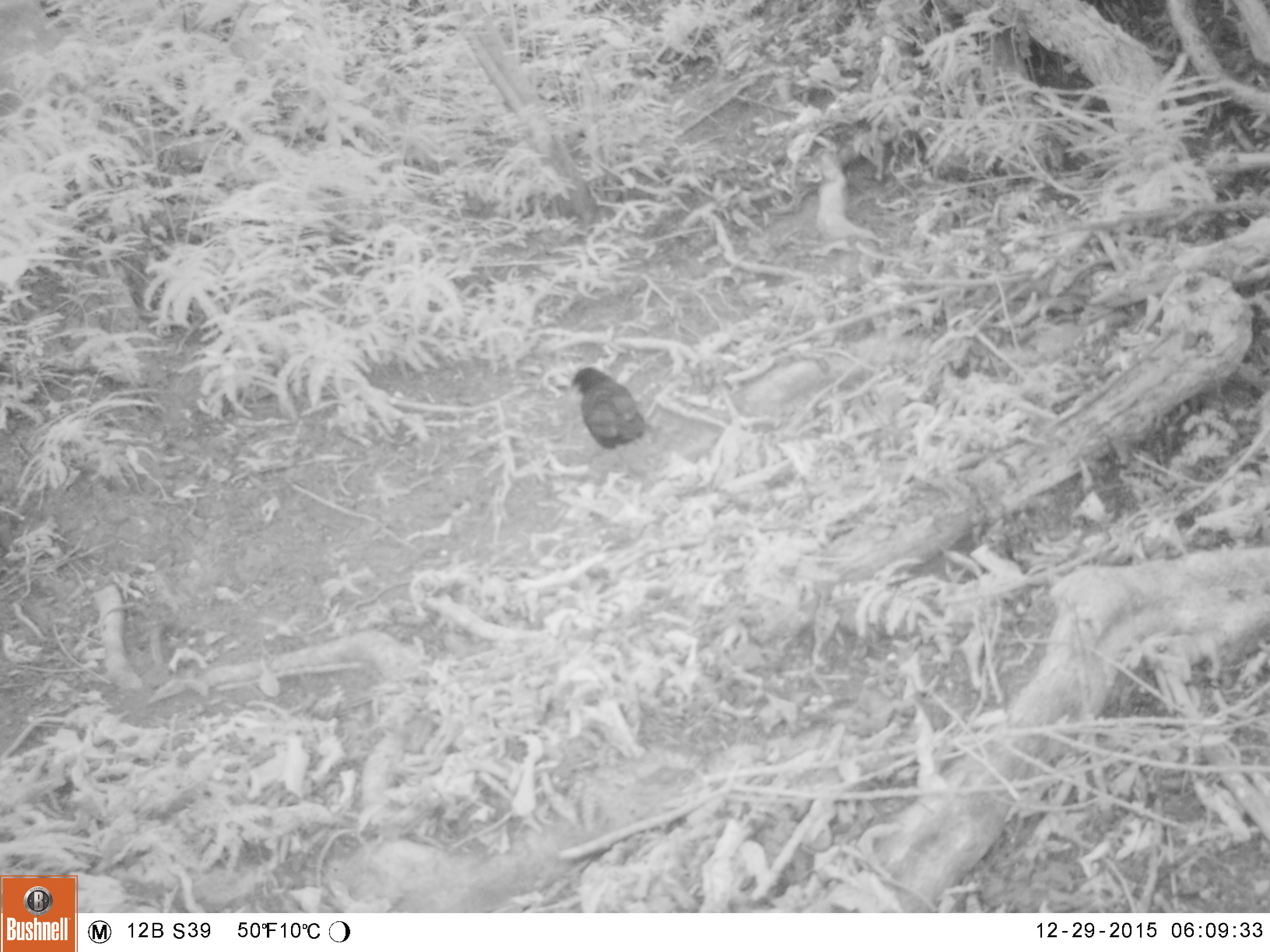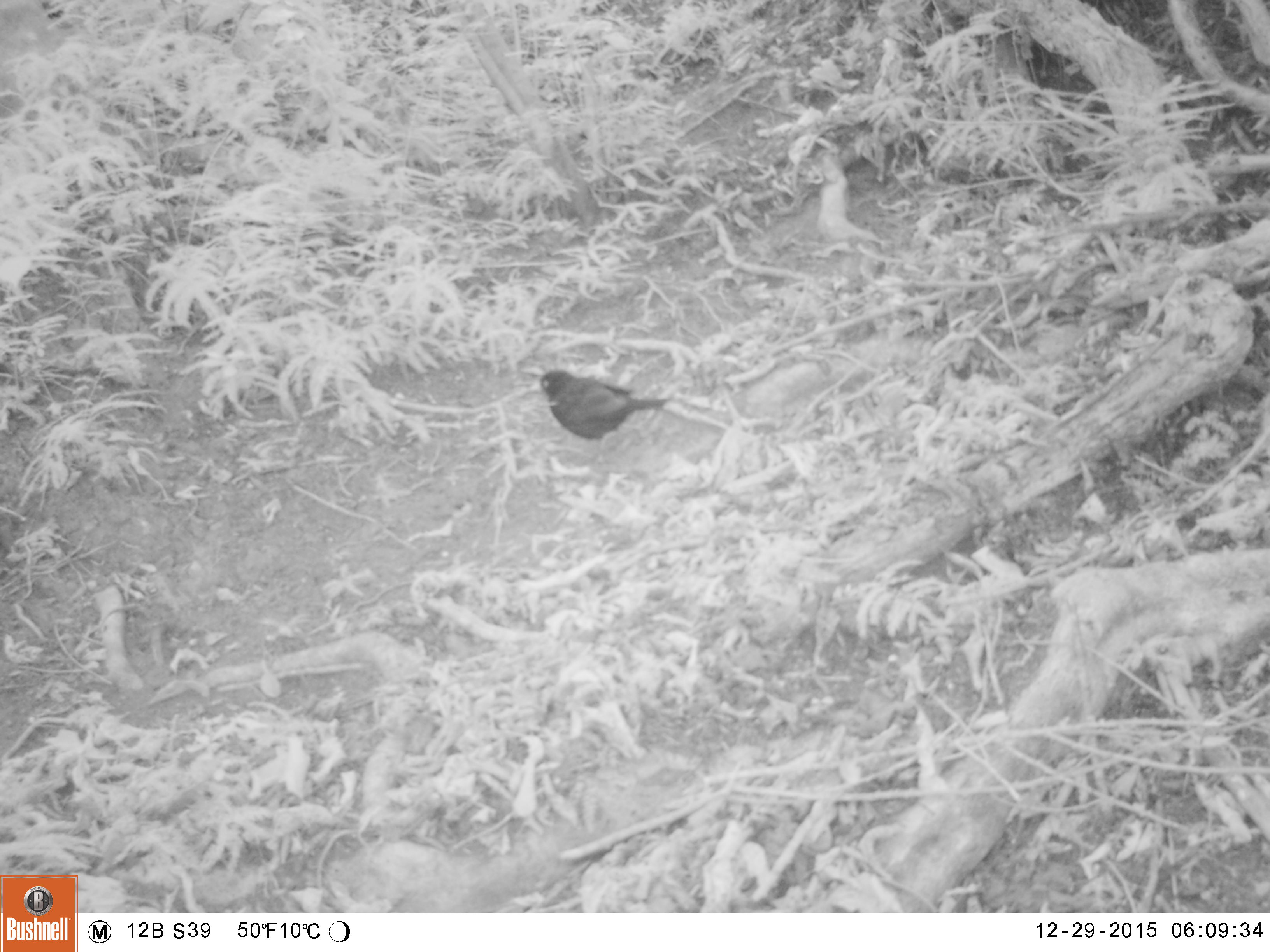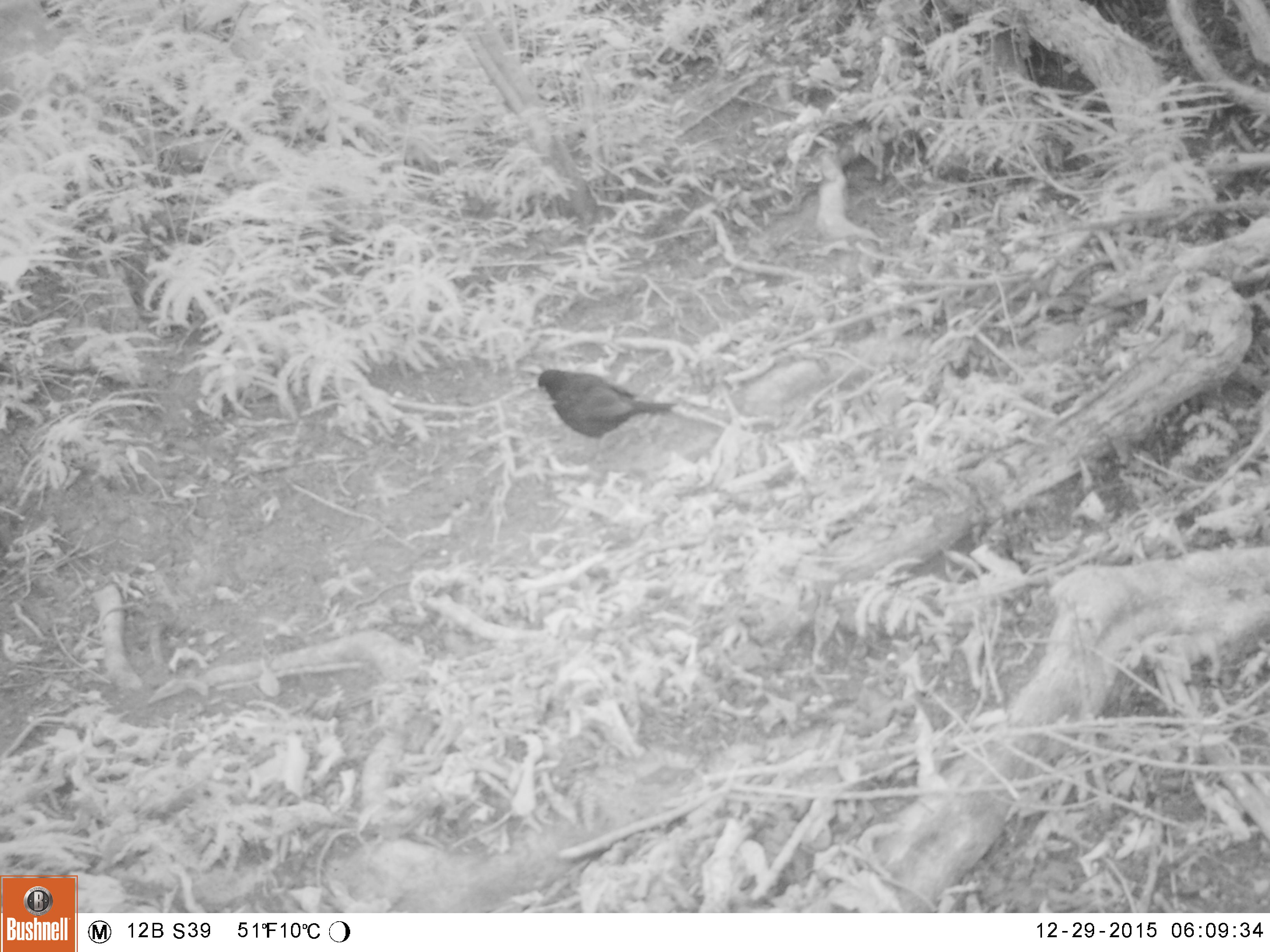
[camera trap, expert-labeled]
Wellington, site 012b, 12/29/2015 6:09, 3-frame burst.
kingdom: Animalia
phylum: Chordata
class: Aves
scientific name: Aves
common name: bird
Bird (Aves).